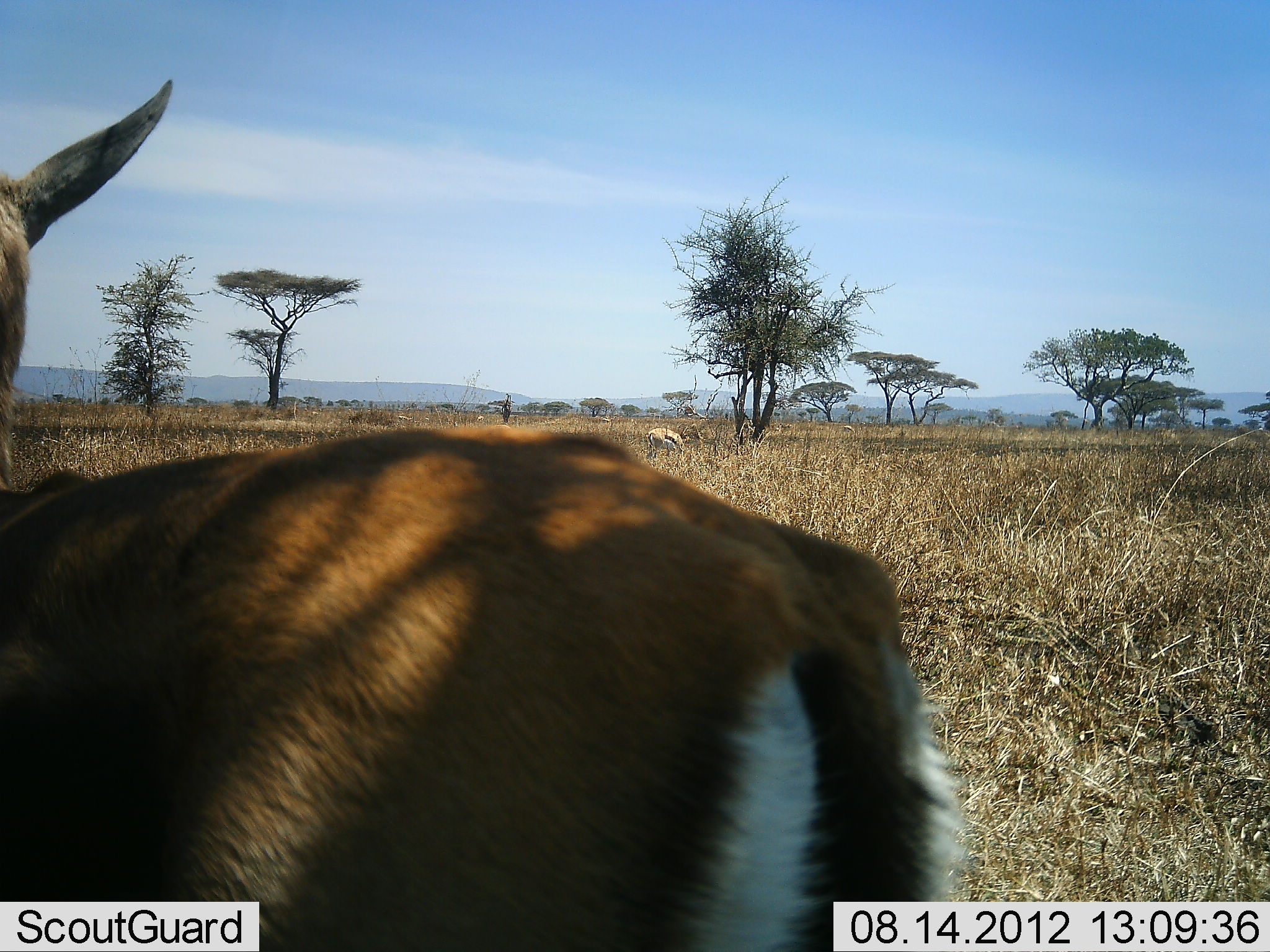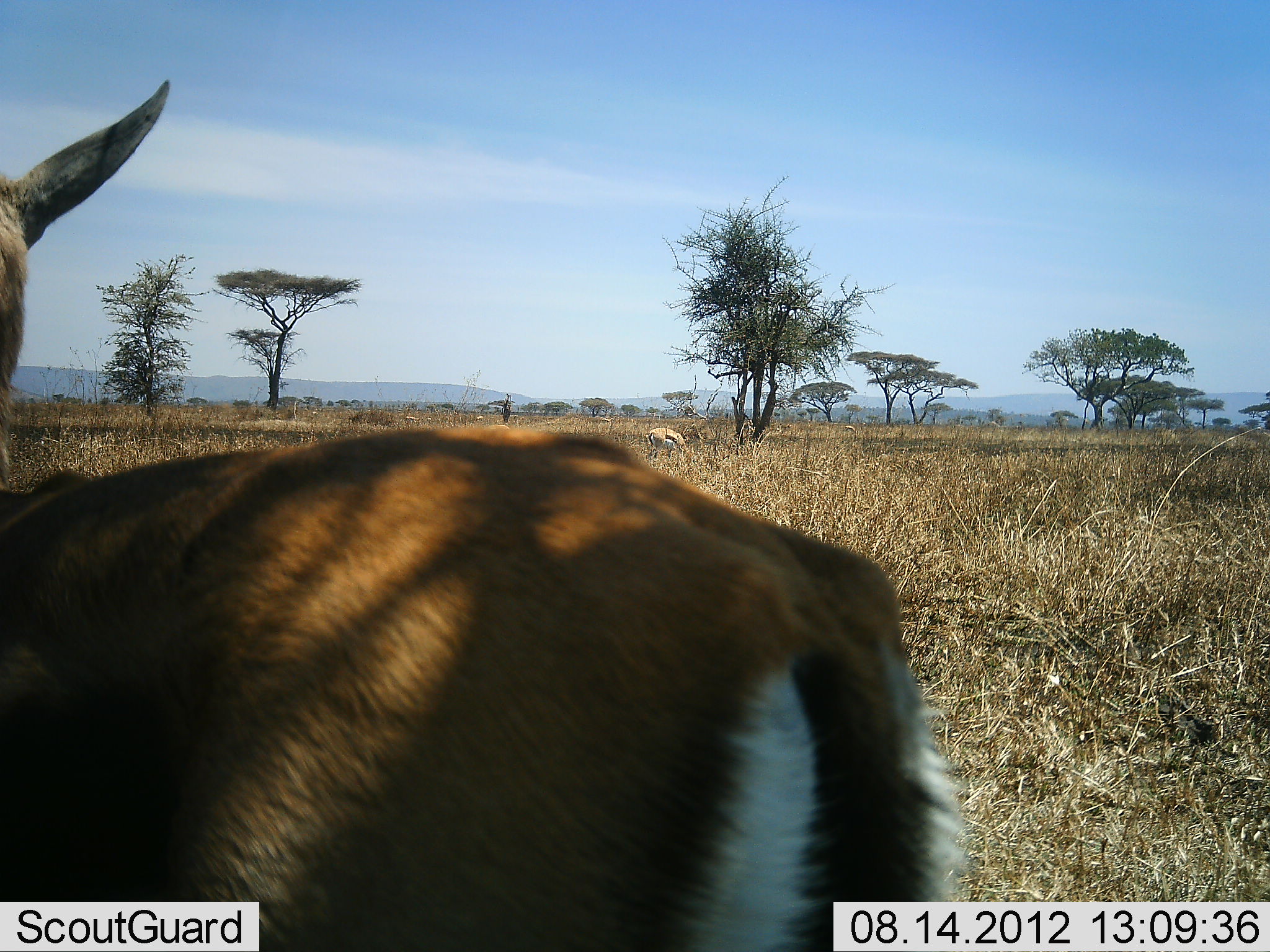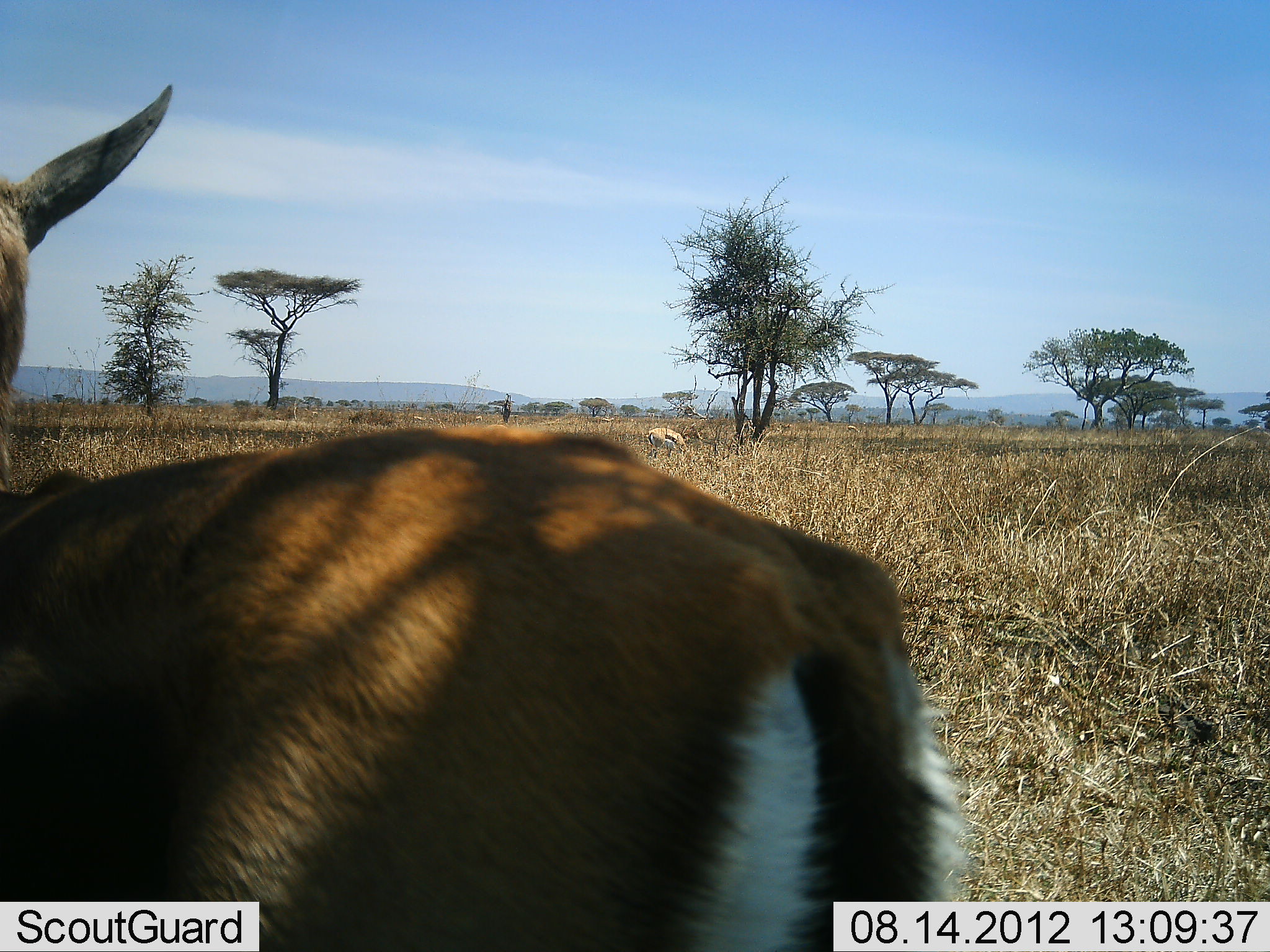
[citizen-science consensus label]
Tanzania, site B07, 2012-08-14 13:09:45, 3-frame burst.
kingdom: Animalia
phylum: Chordata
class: Mammalia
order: Artiodactyla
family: Bovidae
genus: Eudorcas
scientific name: Eudorcas thomsonii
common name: thomson's gazelle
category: gazellethomsons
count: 1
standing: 80%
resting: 0%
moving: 10%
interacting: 0%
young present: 0%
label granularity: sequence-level